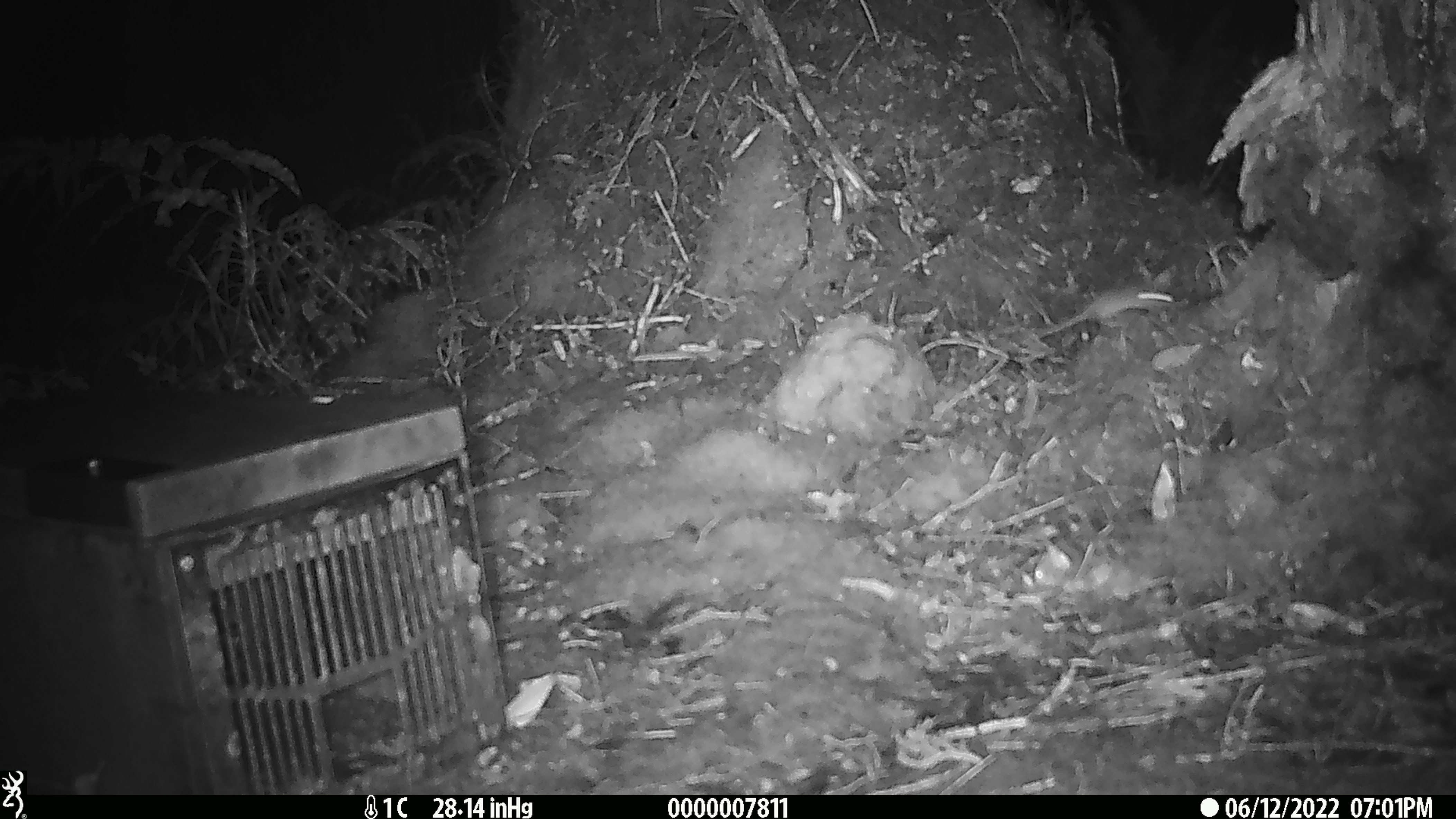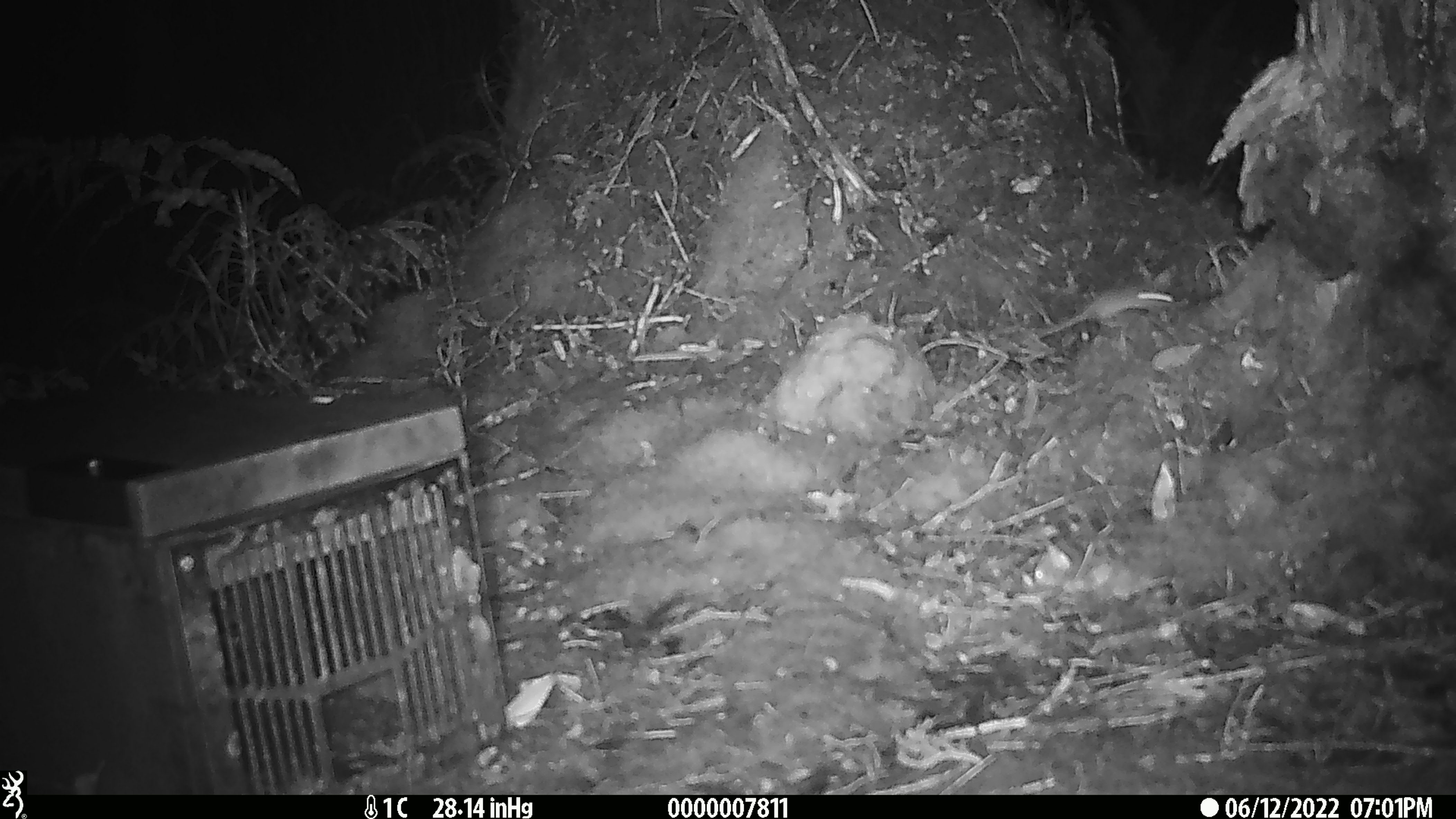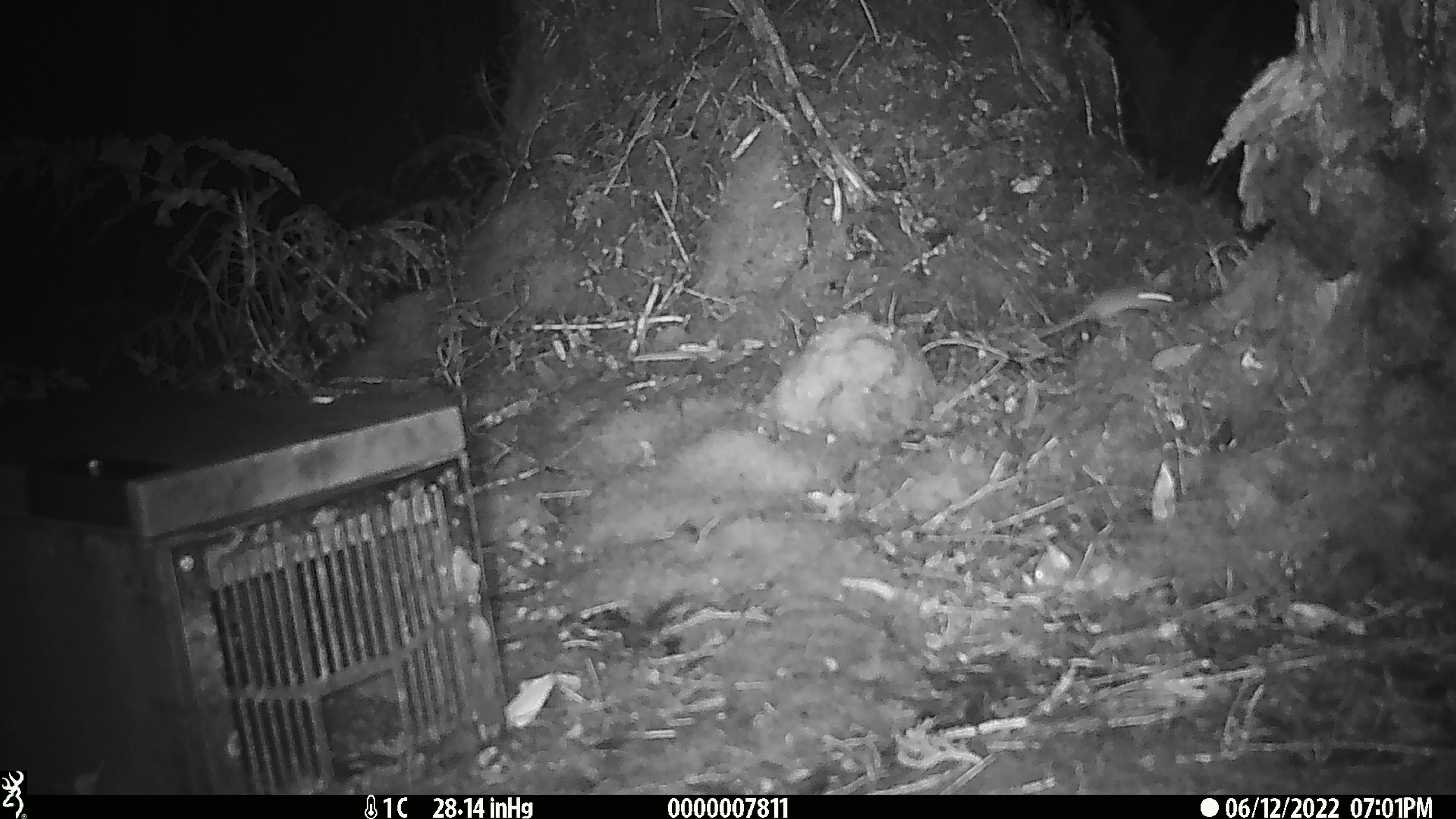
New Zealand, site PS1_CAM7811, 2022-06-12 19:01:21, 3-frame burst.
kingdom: Animalia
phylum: Chordata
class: Mammalia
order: Rodentia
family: Muridae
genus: Mus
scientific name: Mus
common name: mouse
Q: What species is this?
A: Mouse (Mus).